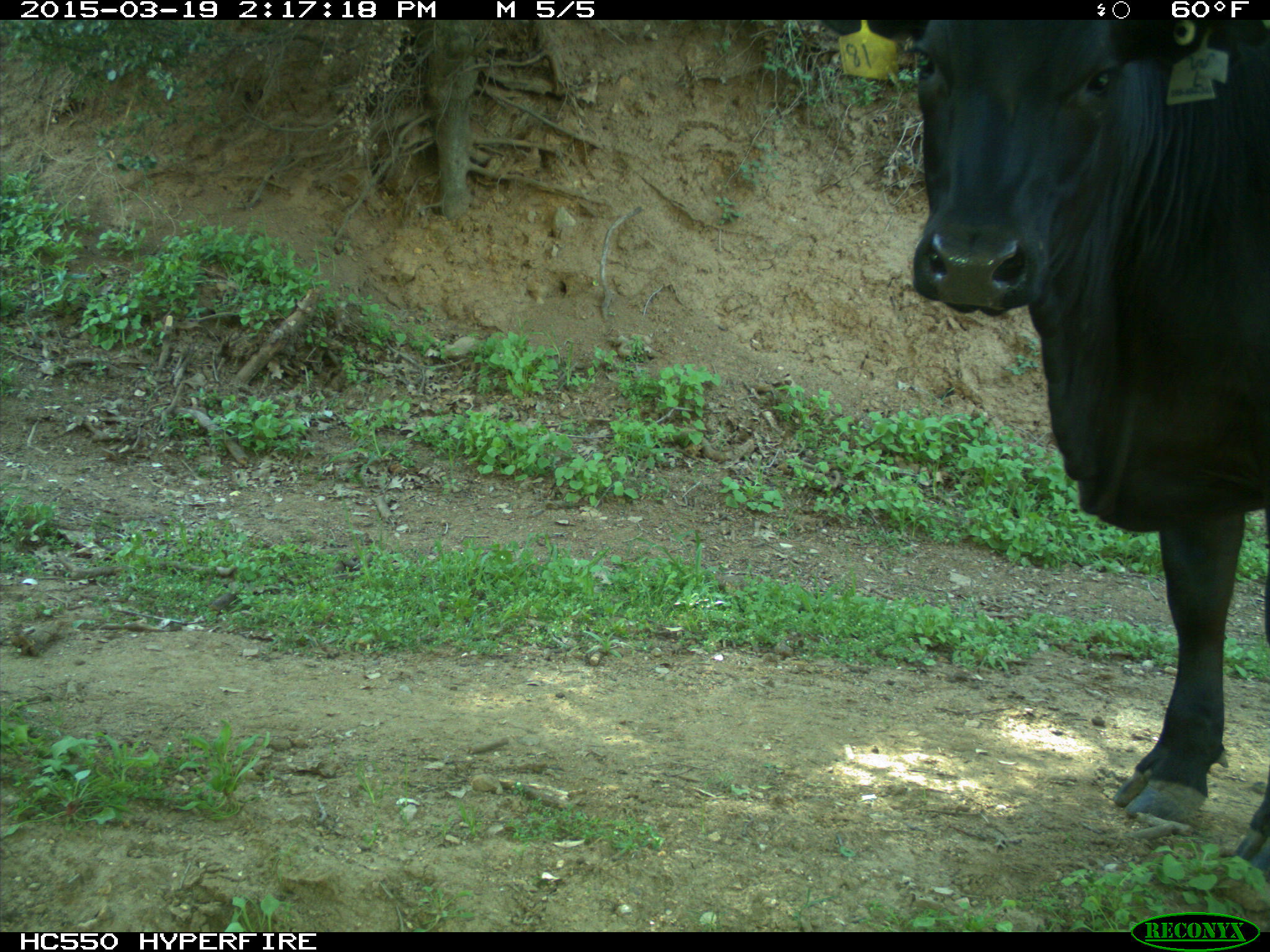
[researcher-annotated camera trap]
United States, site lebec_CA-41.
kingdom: Animalia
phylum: Chordata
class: Mammalia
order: Artiodactyla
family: Bovidae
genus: Bos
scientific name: Bos taurus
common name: domestic cow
Bos taurus (domestic cow).